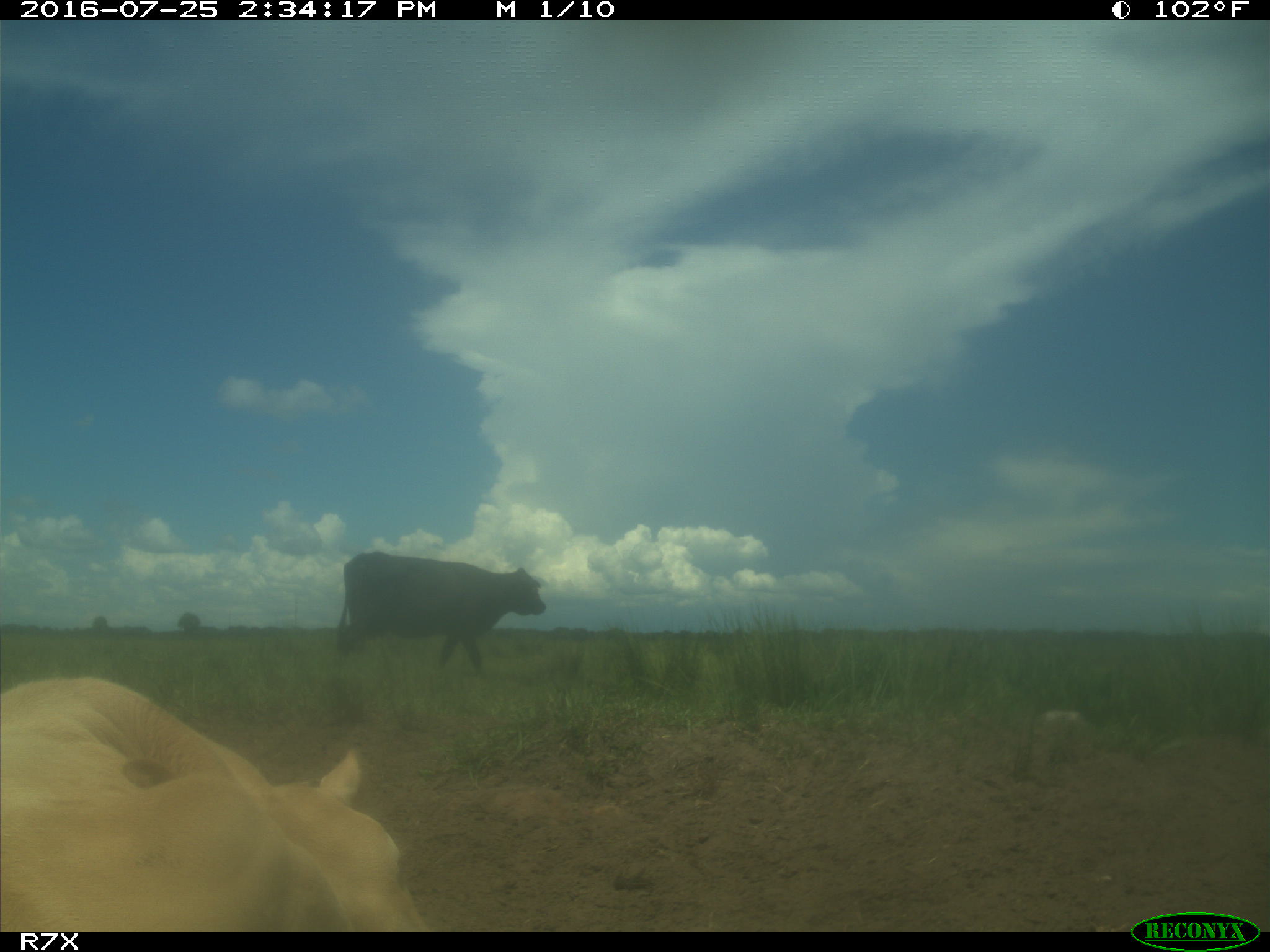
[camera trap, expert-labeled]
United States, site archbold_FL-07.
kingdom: Animalia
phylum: Chordata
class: Mammalia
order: Artiodactyla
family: Bovidae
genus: Bos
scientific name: Bos taurus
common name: domestic cow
Bos taurus (domestic cow).